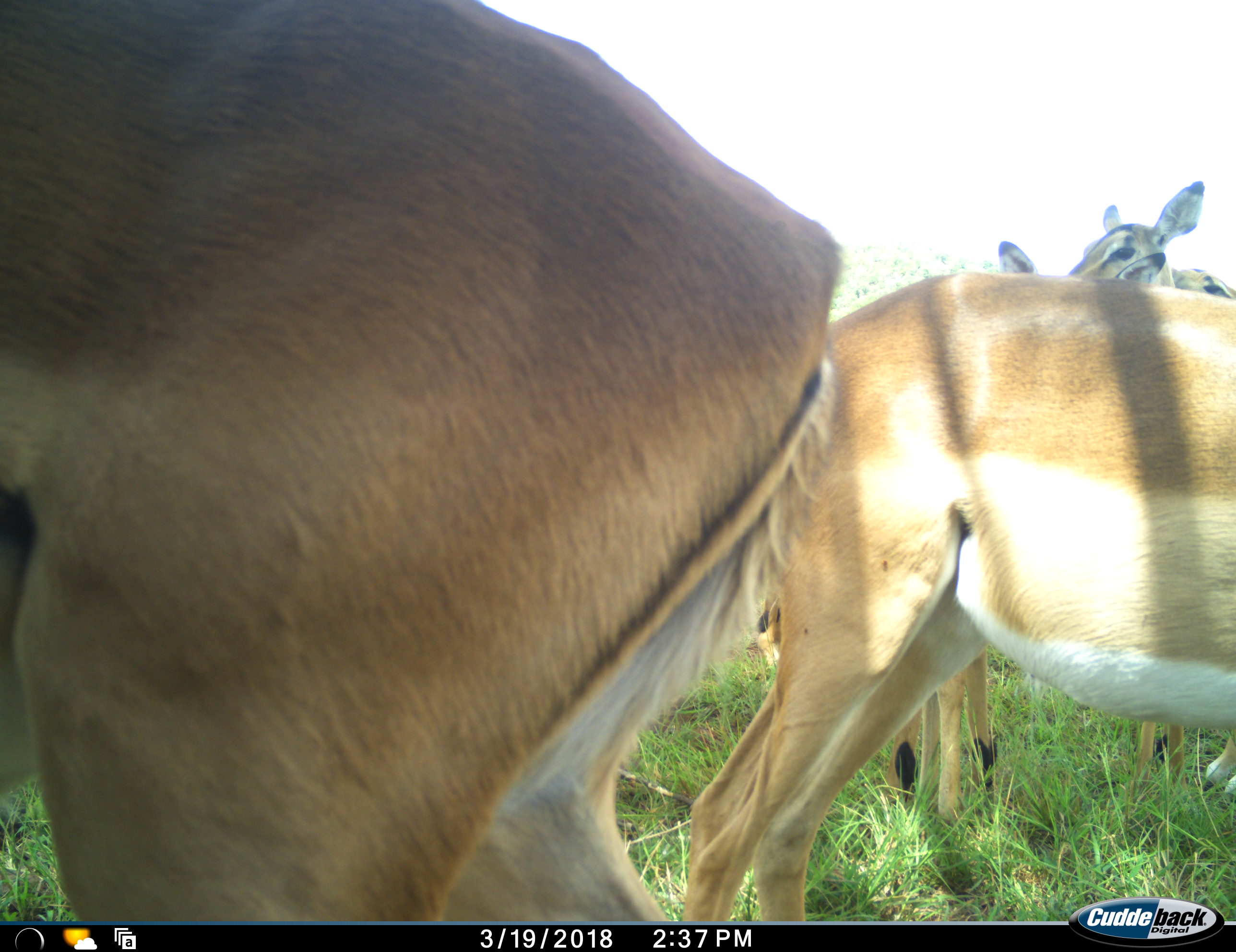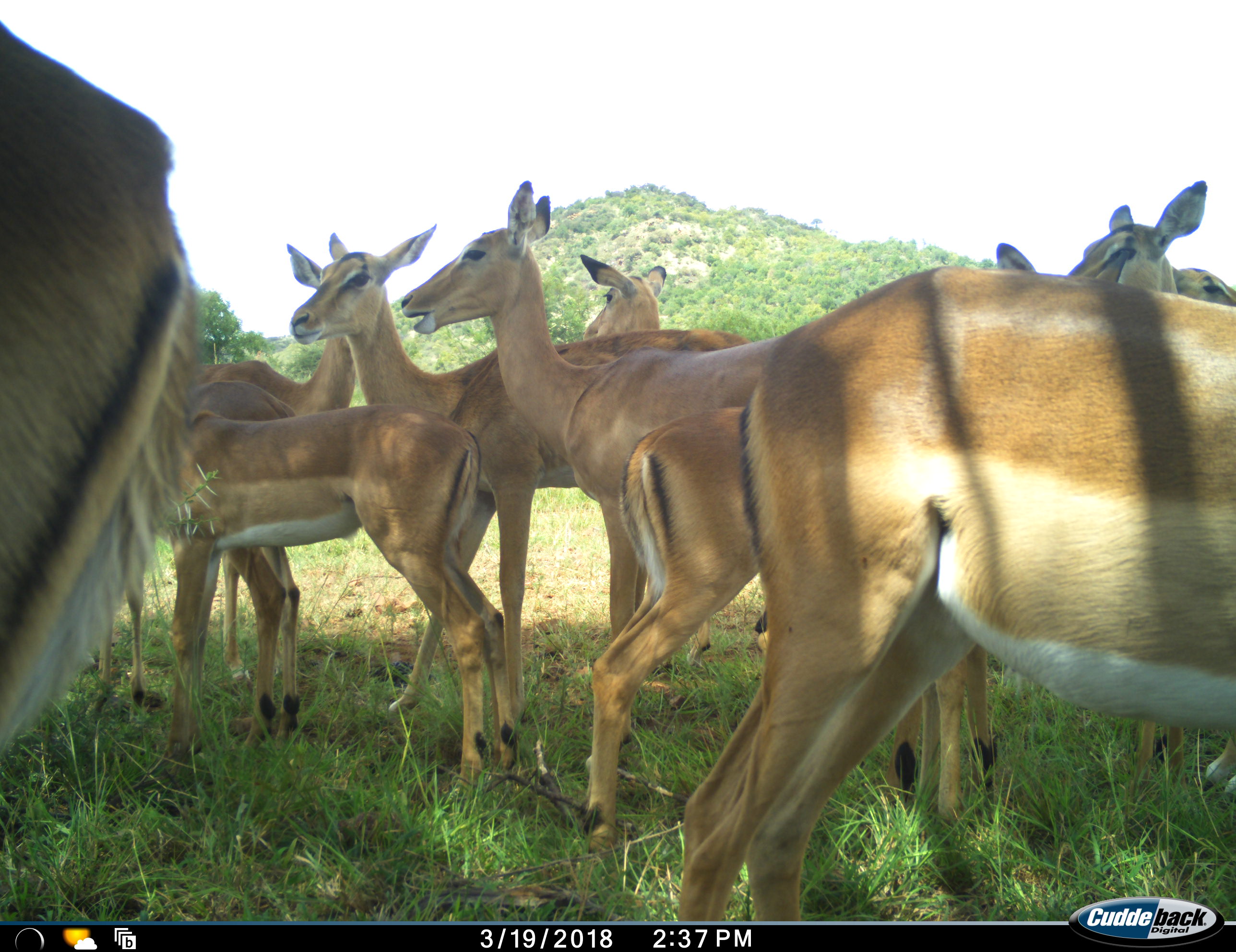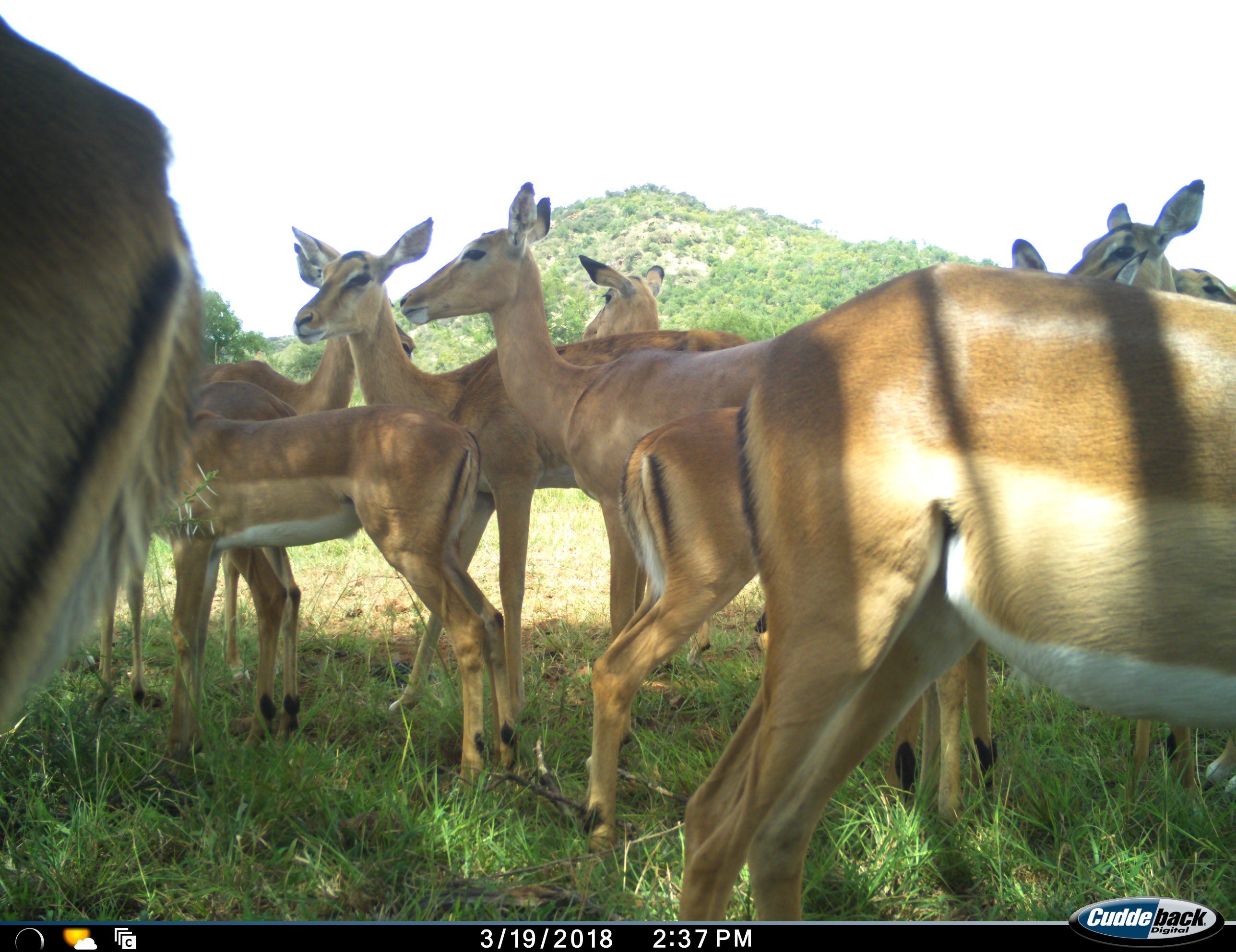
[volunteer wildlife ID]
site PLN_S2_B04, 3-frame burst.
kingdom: Animalia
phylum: Chordata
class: Mammalia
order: Artiodactyla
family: Bovidae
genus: Aepyceros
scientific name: Aepyceros melampus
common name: impala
Impala (Aepyceros melampus), count 11-50. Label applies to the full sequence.